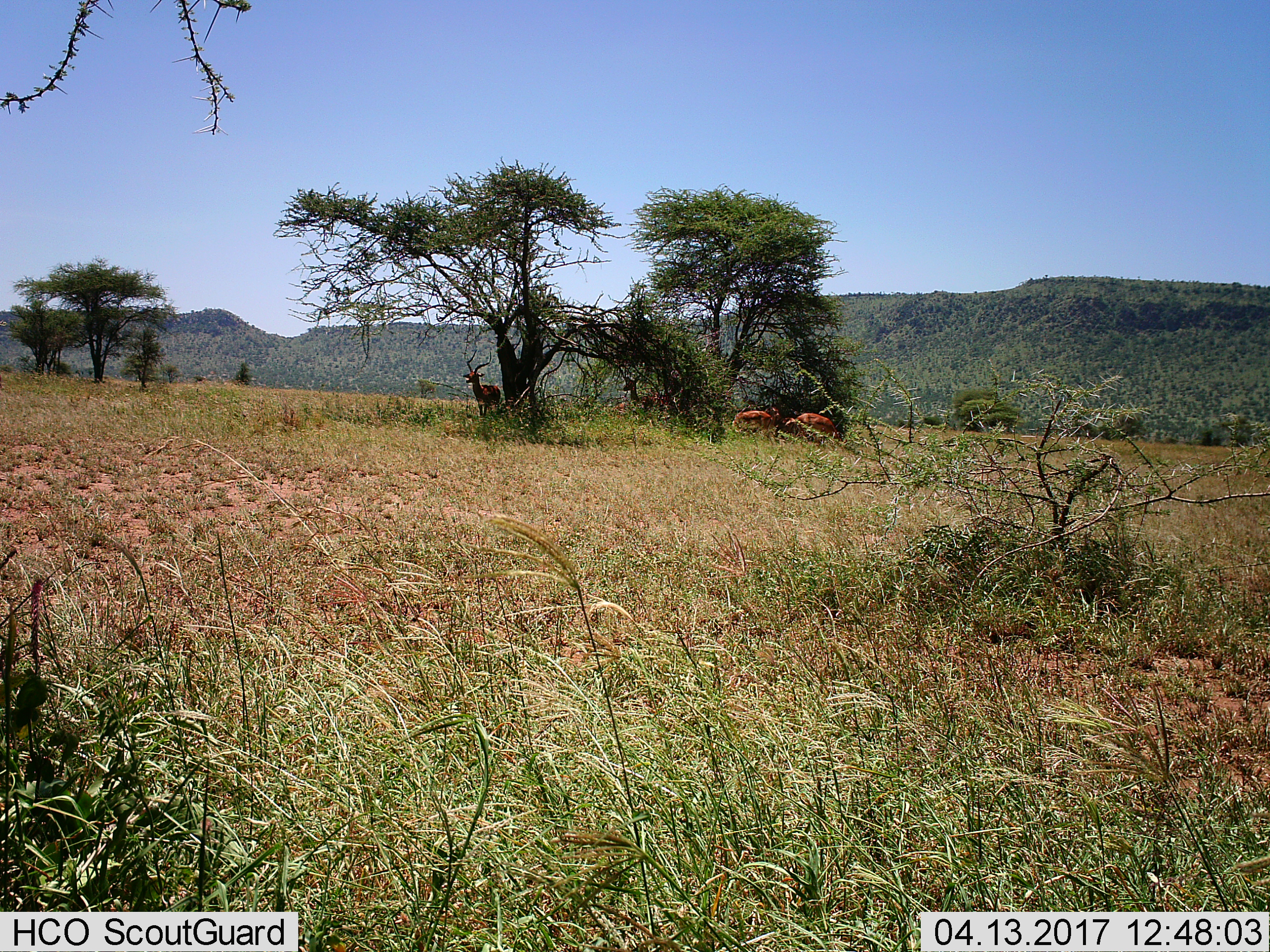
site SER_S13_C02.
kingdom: Animalia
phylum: Chordata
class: Mammalia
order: Artiodactyla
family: Bovidae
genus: Aepyceros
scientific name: Aepyceros melampus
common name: impala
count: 4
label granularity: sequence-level